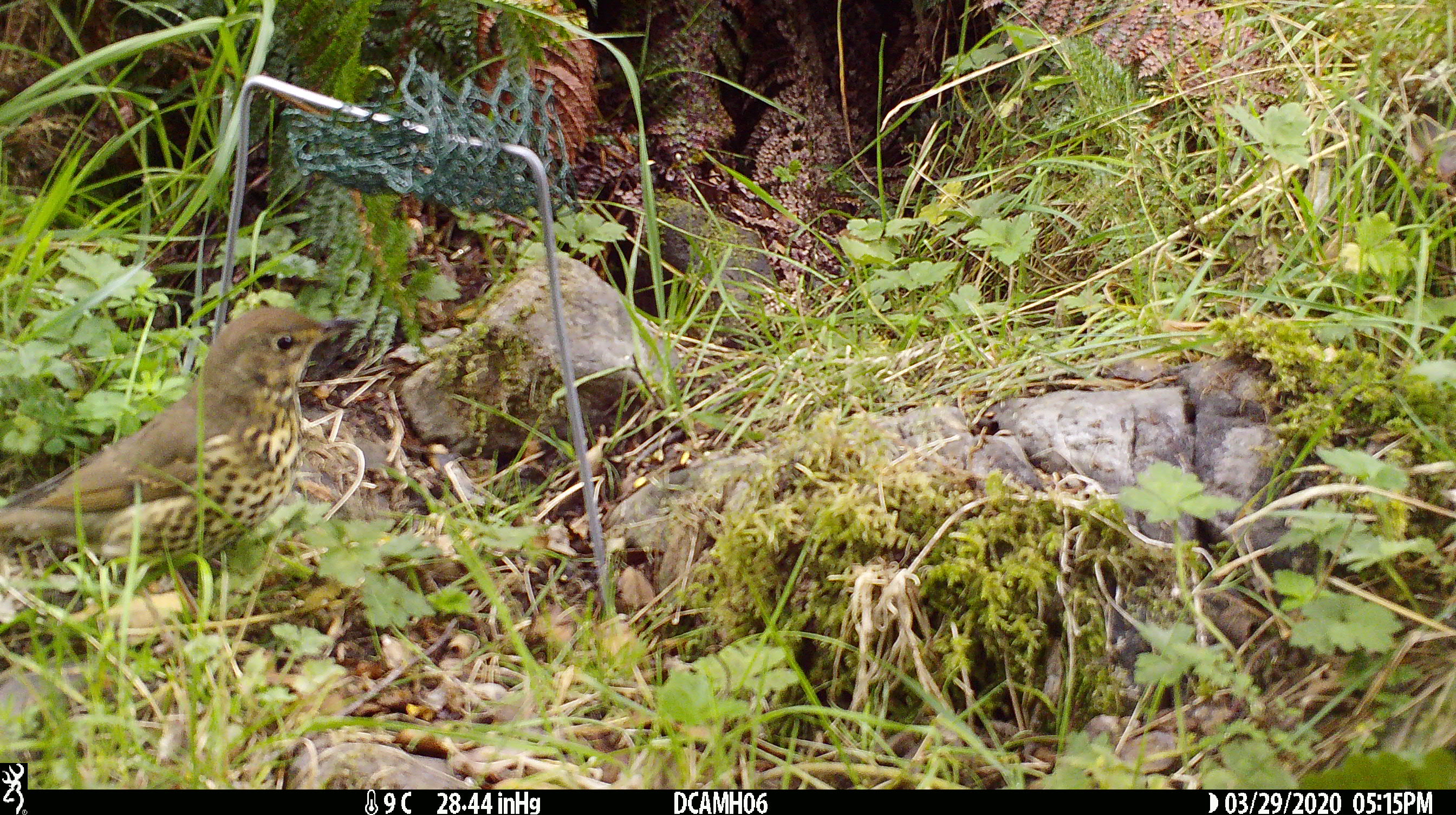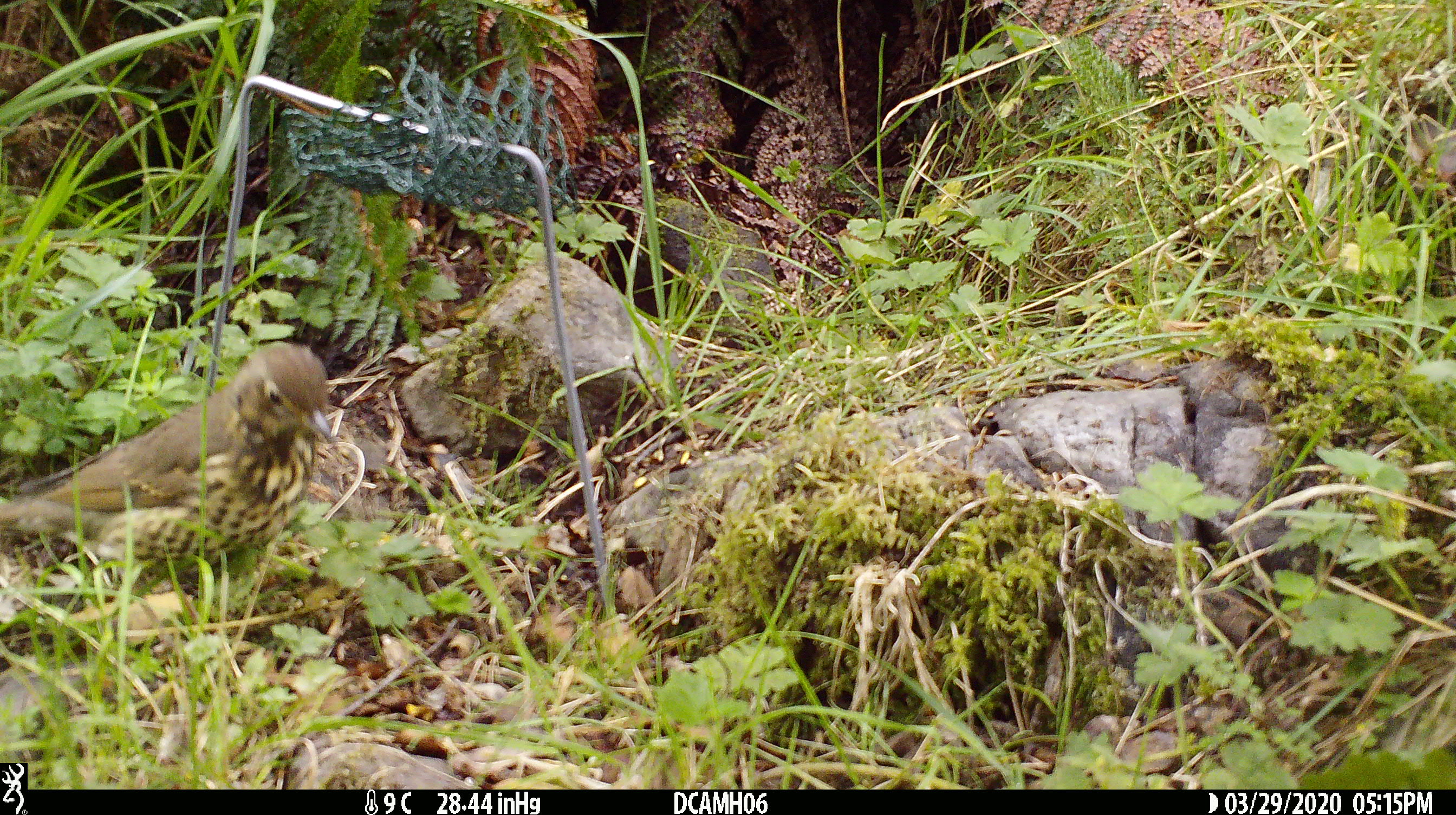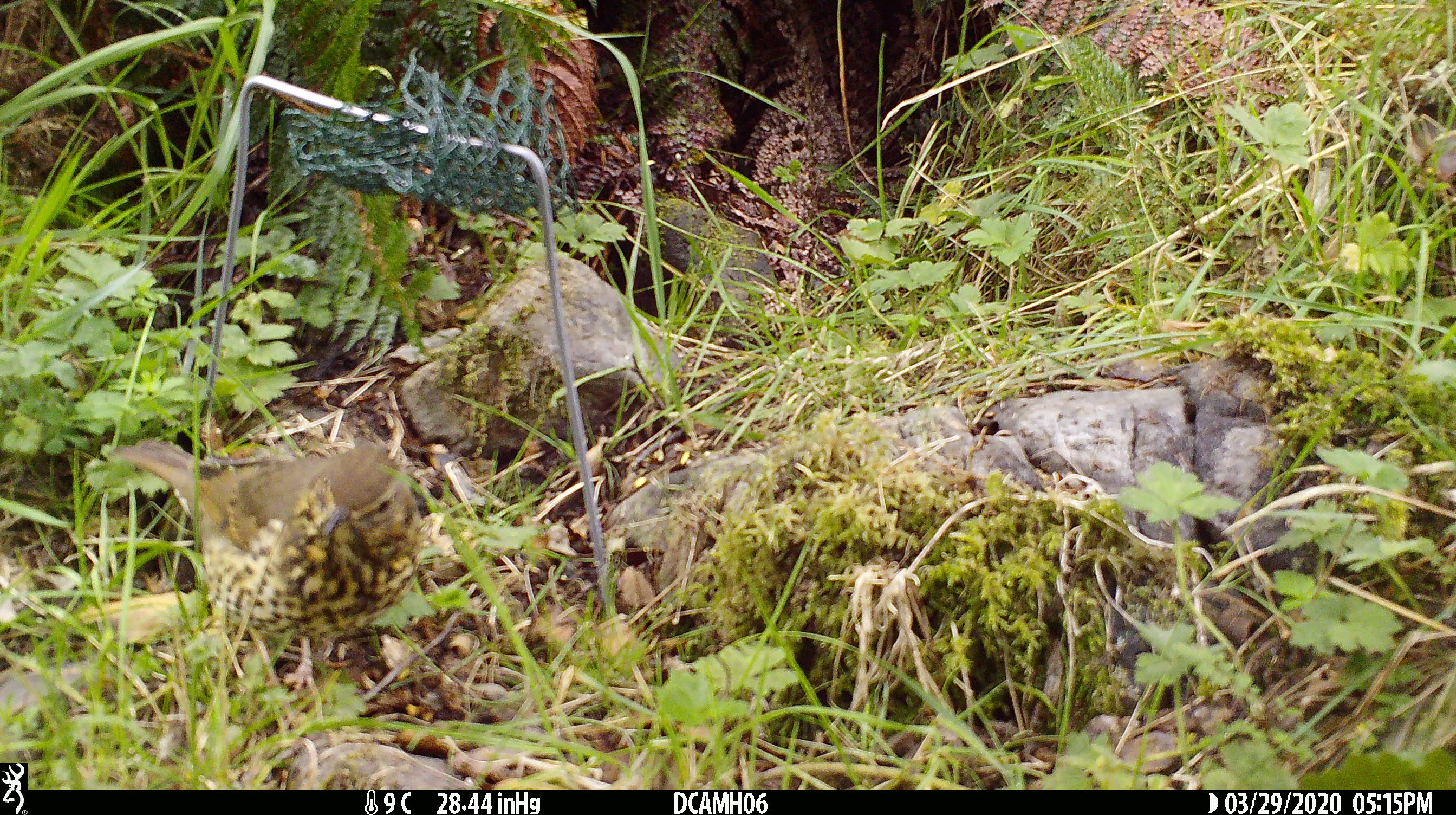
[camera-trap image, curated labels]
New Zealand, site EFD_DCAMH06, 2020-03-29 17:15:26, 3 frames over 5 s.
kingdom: Animalia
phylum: Chordata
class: Aves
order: Passeriformes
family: Turdidae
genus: Turdus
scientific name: Turdus philomelos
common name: song thrush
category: thrush